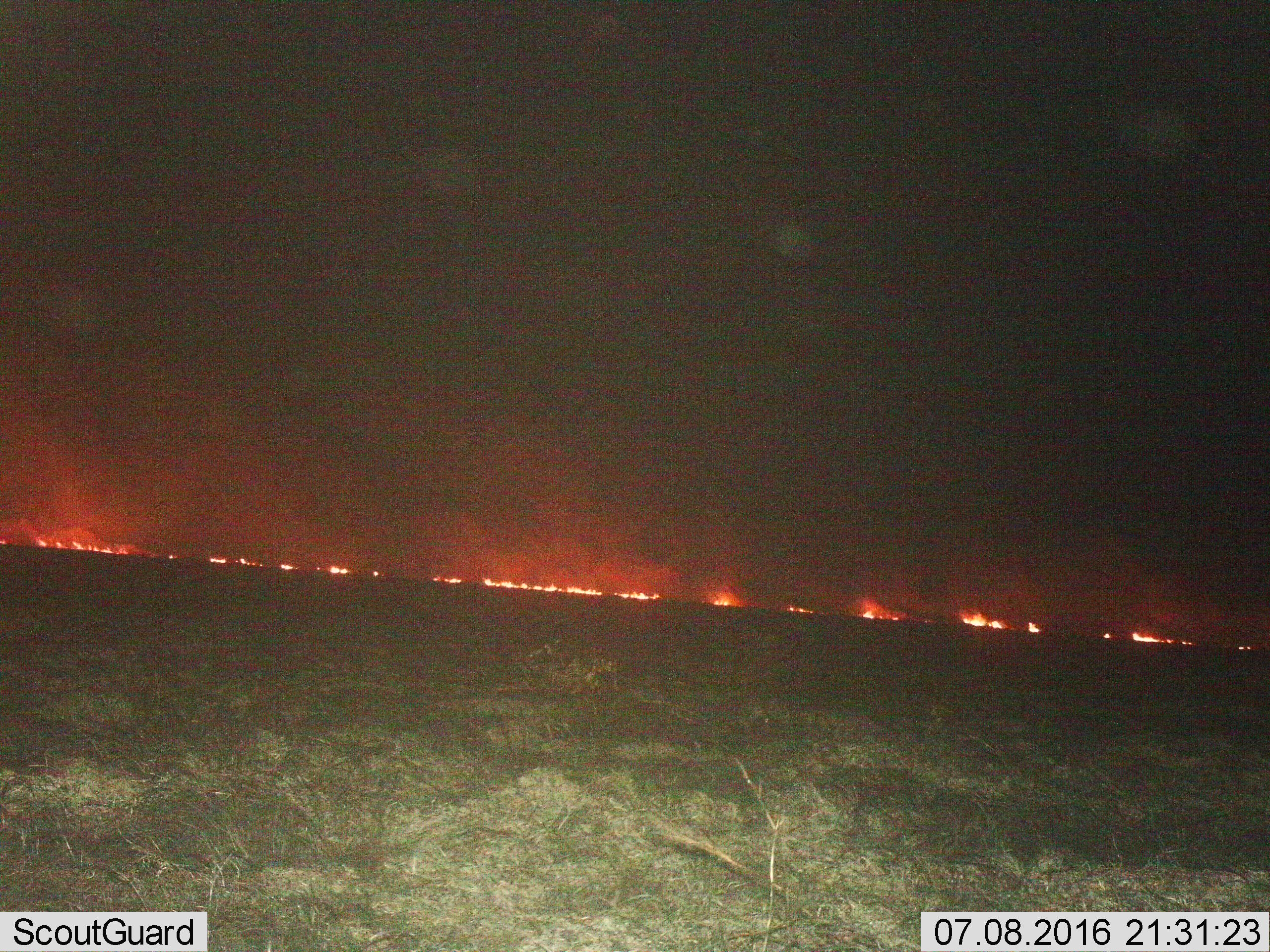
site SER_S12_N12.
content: unidentified animal